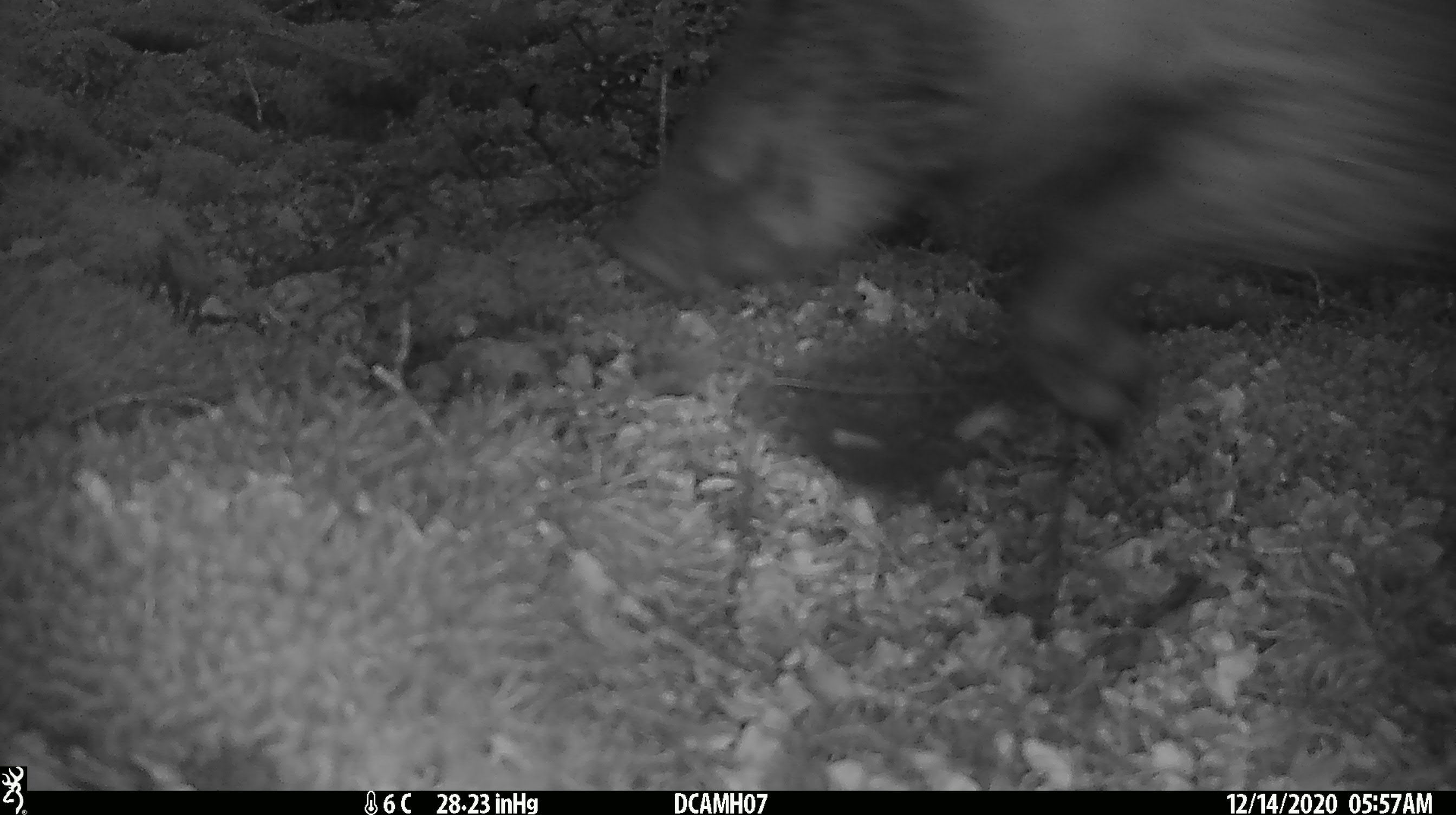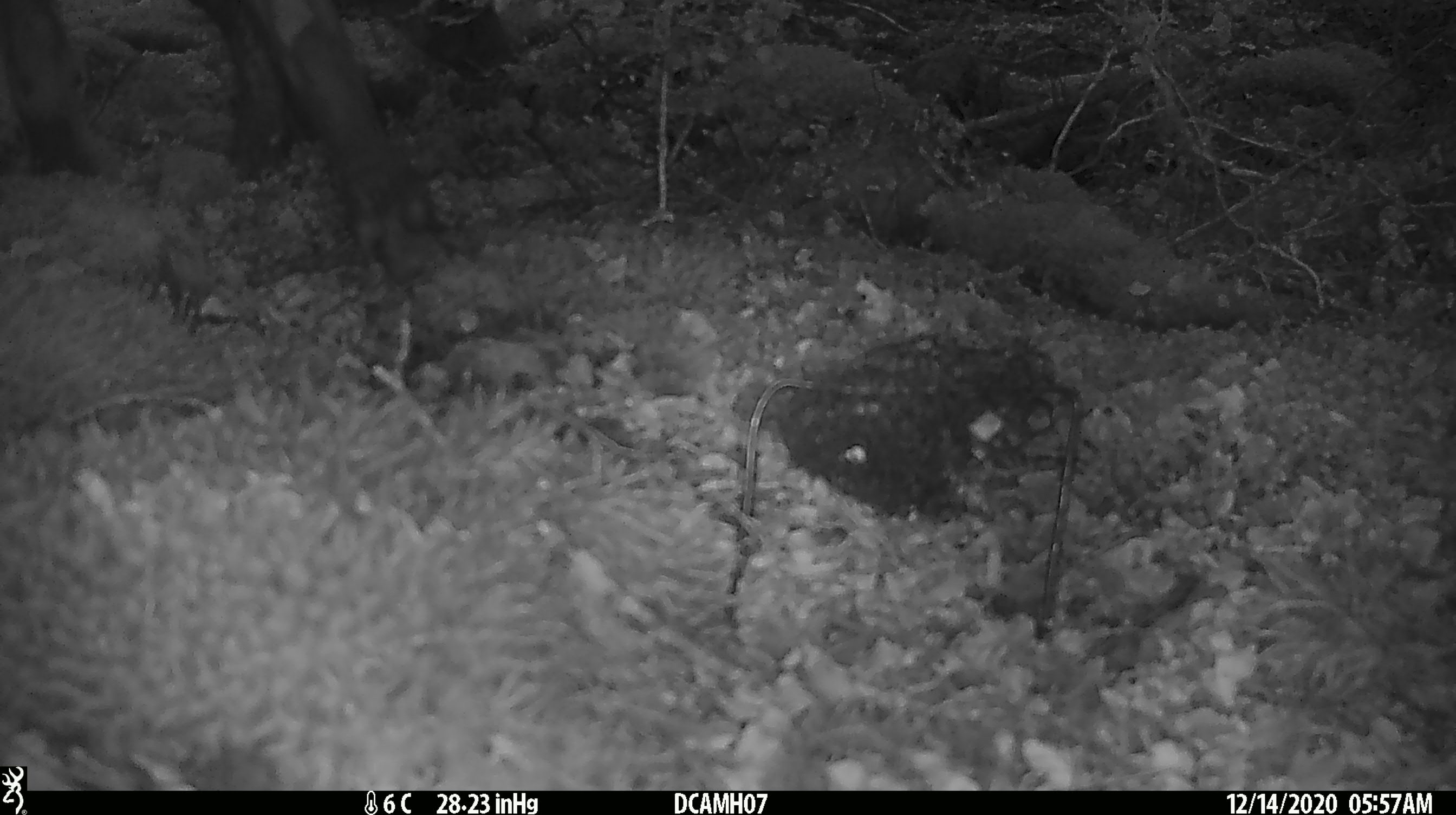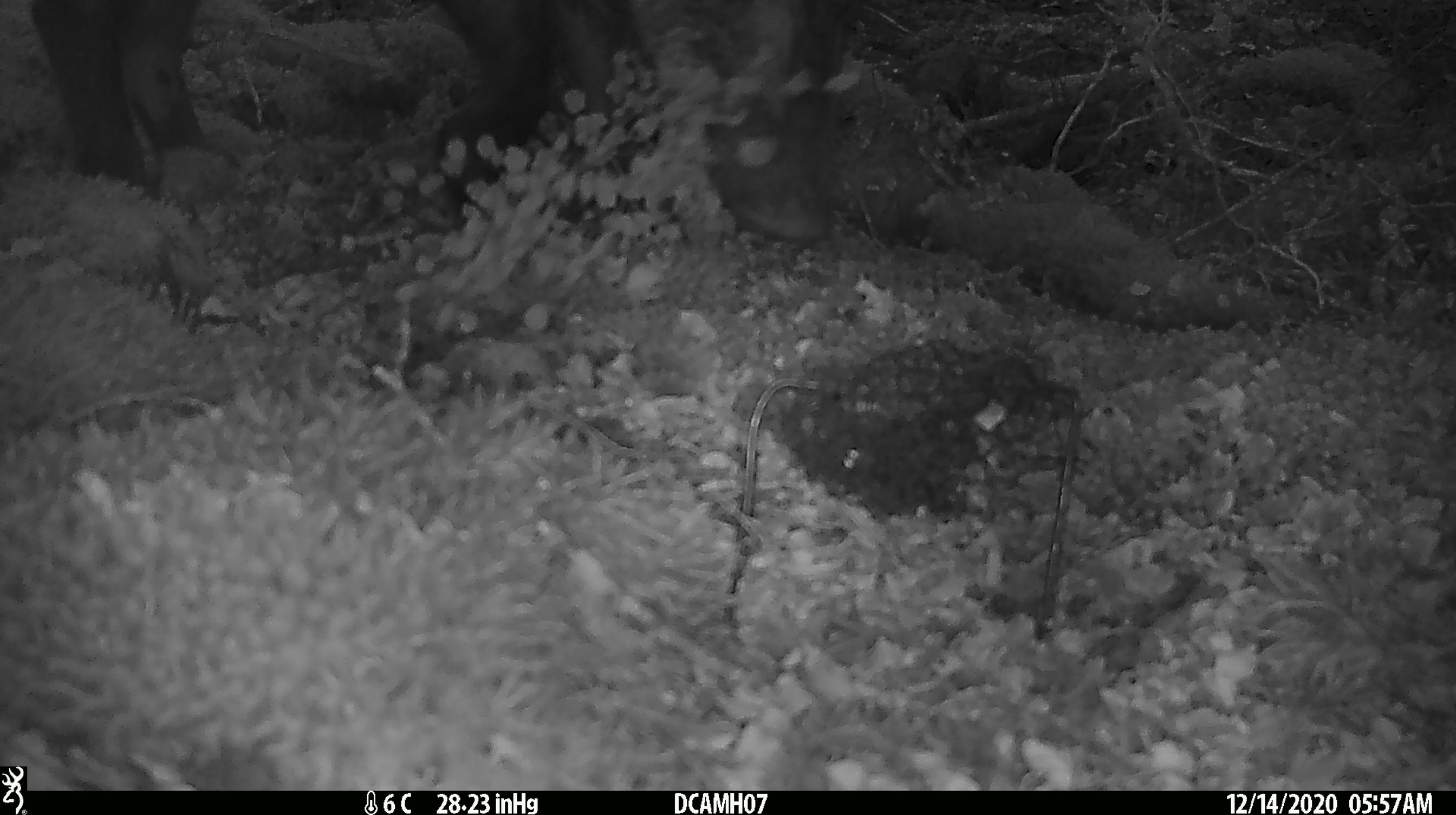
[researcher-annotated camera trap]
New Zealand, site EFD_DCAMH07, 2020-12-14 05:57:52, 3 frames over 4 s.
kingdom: Animalia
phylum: Chordata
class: Mammalia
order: Artiodactyla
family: Suidae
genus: Sus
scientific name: Sus scrofa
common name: pig